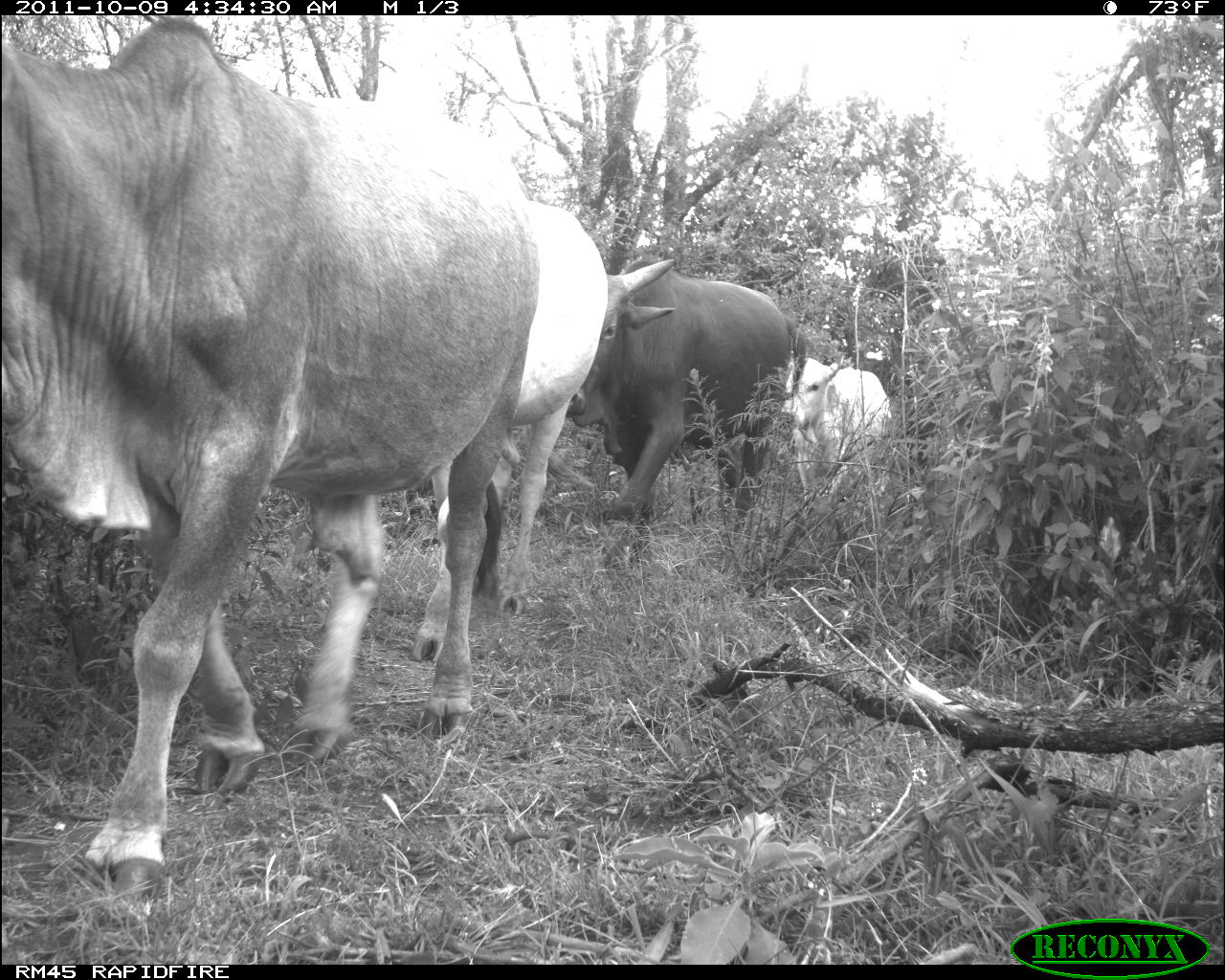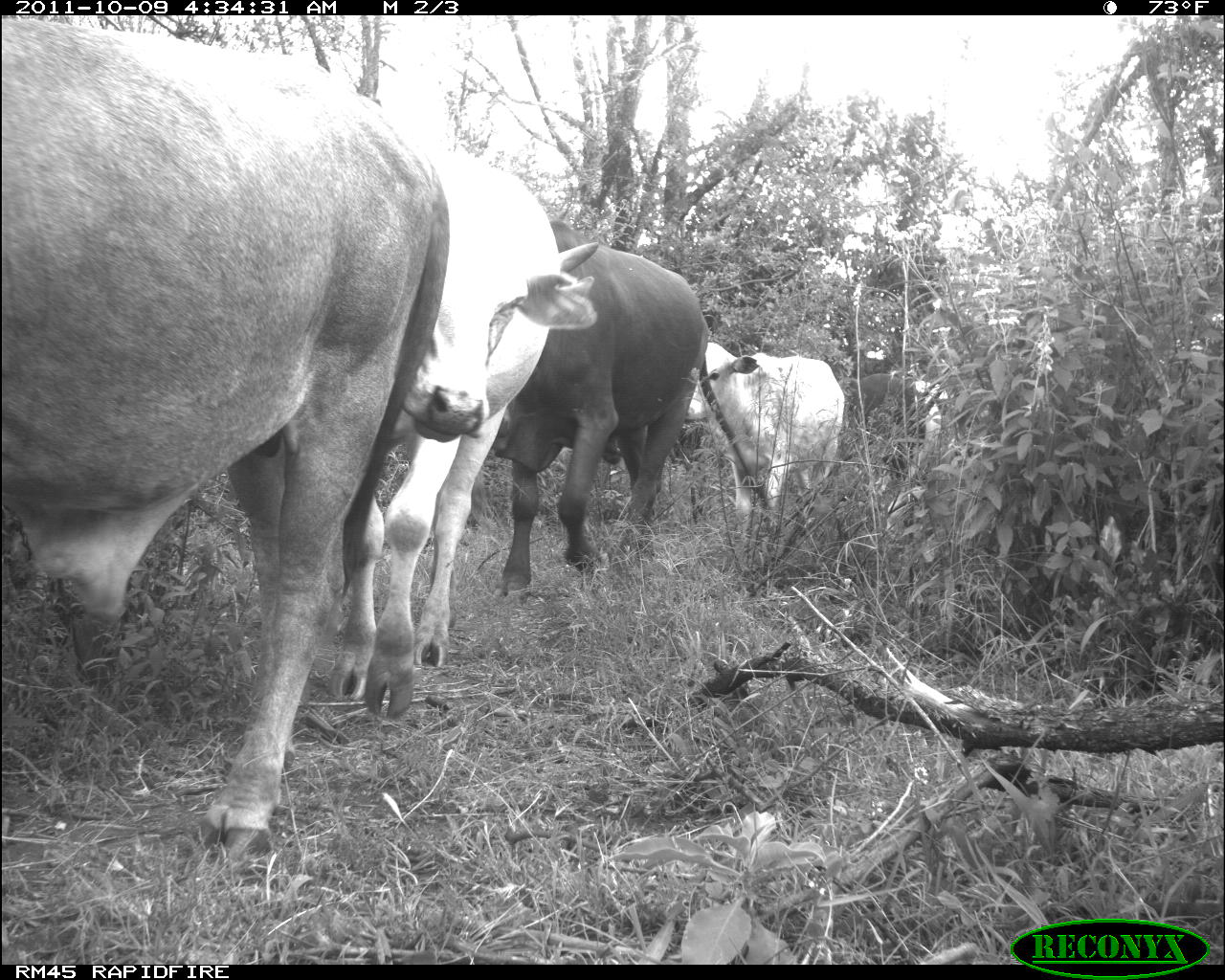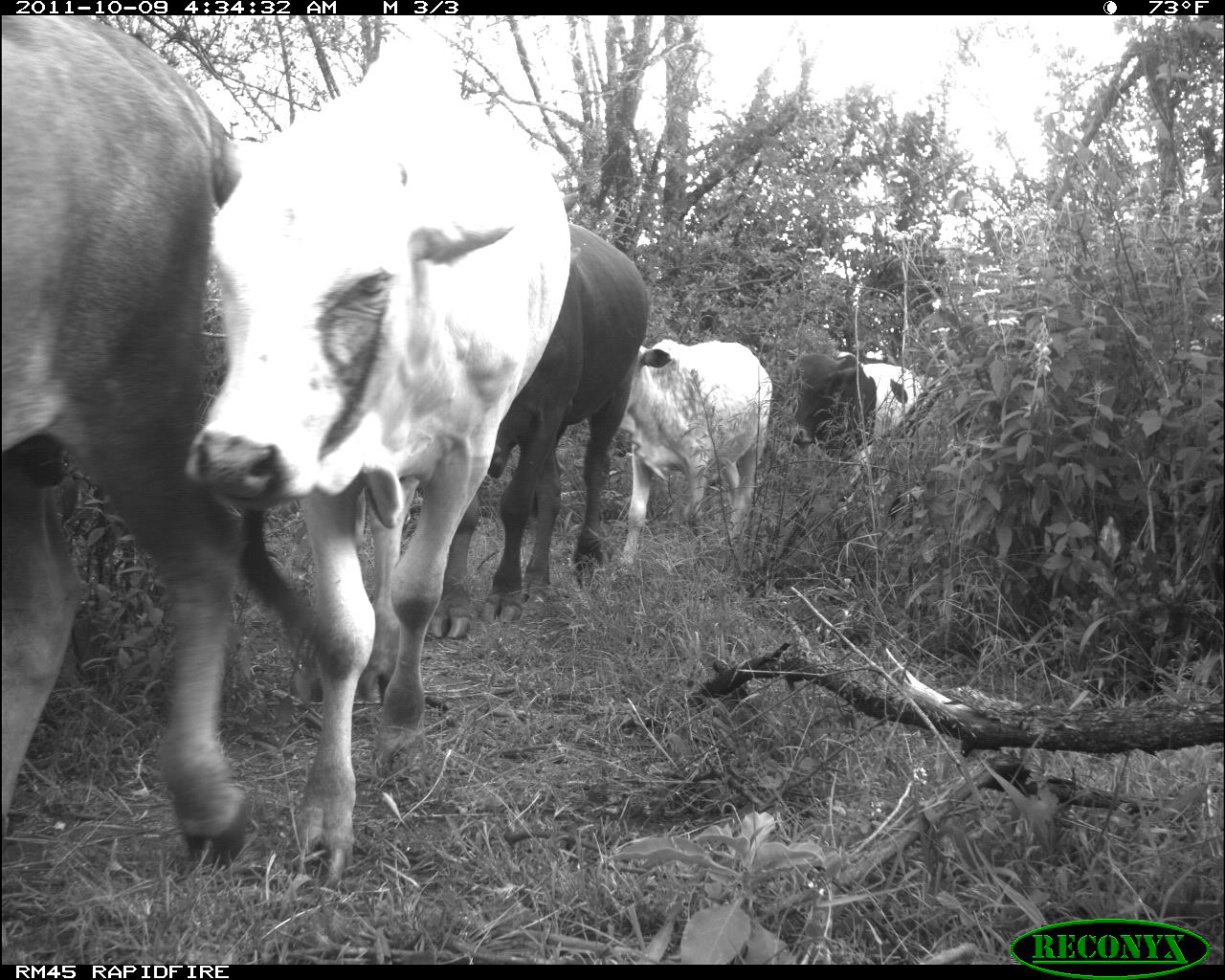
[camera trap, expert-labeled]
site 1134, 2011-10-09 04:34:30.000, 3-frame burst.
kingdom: Animalia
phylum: Chordata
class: Mammalia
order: Artiodactyla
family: Bovidae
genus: Bos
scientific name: Bos taurus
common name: domestic cattle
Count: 4.